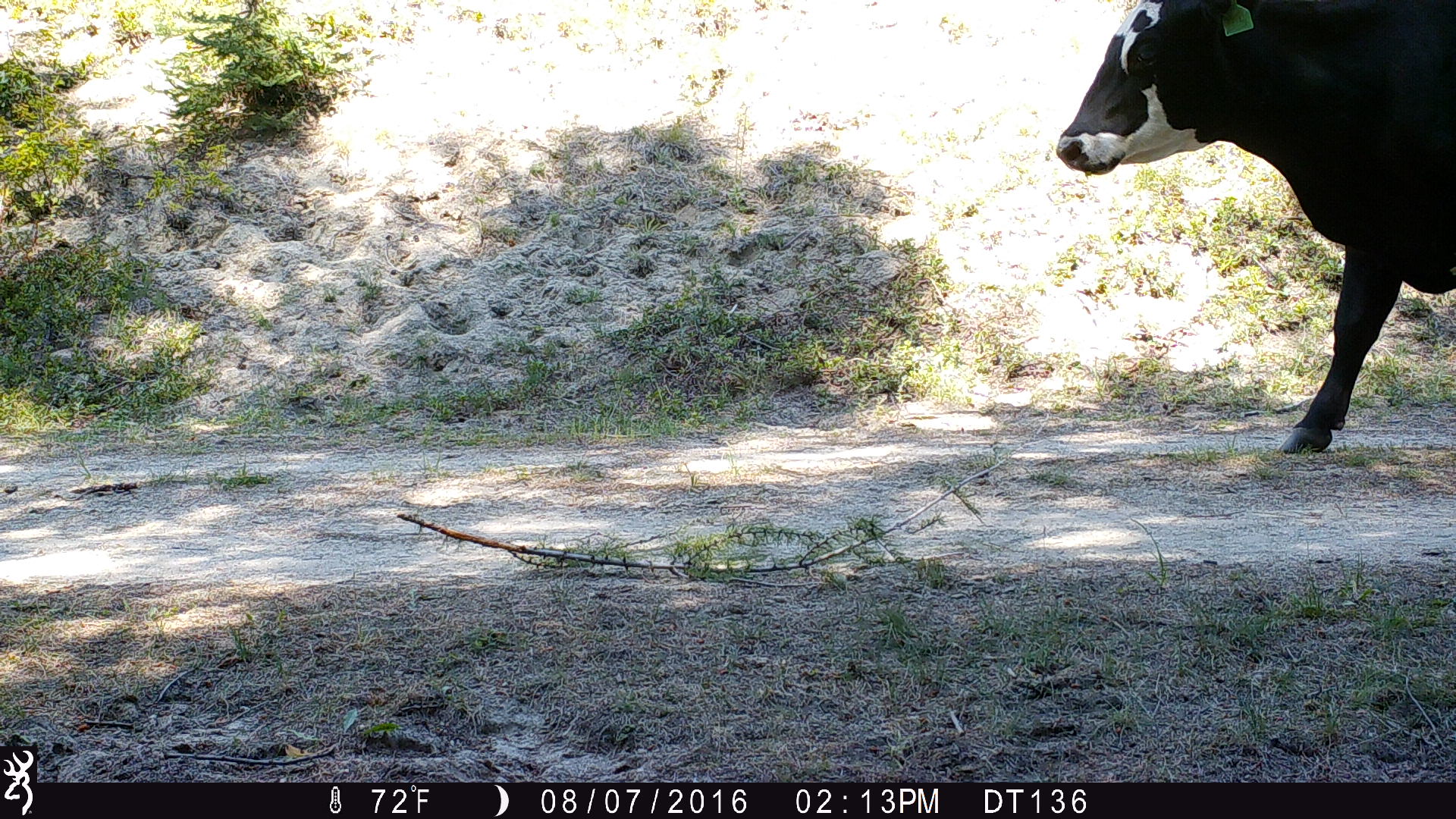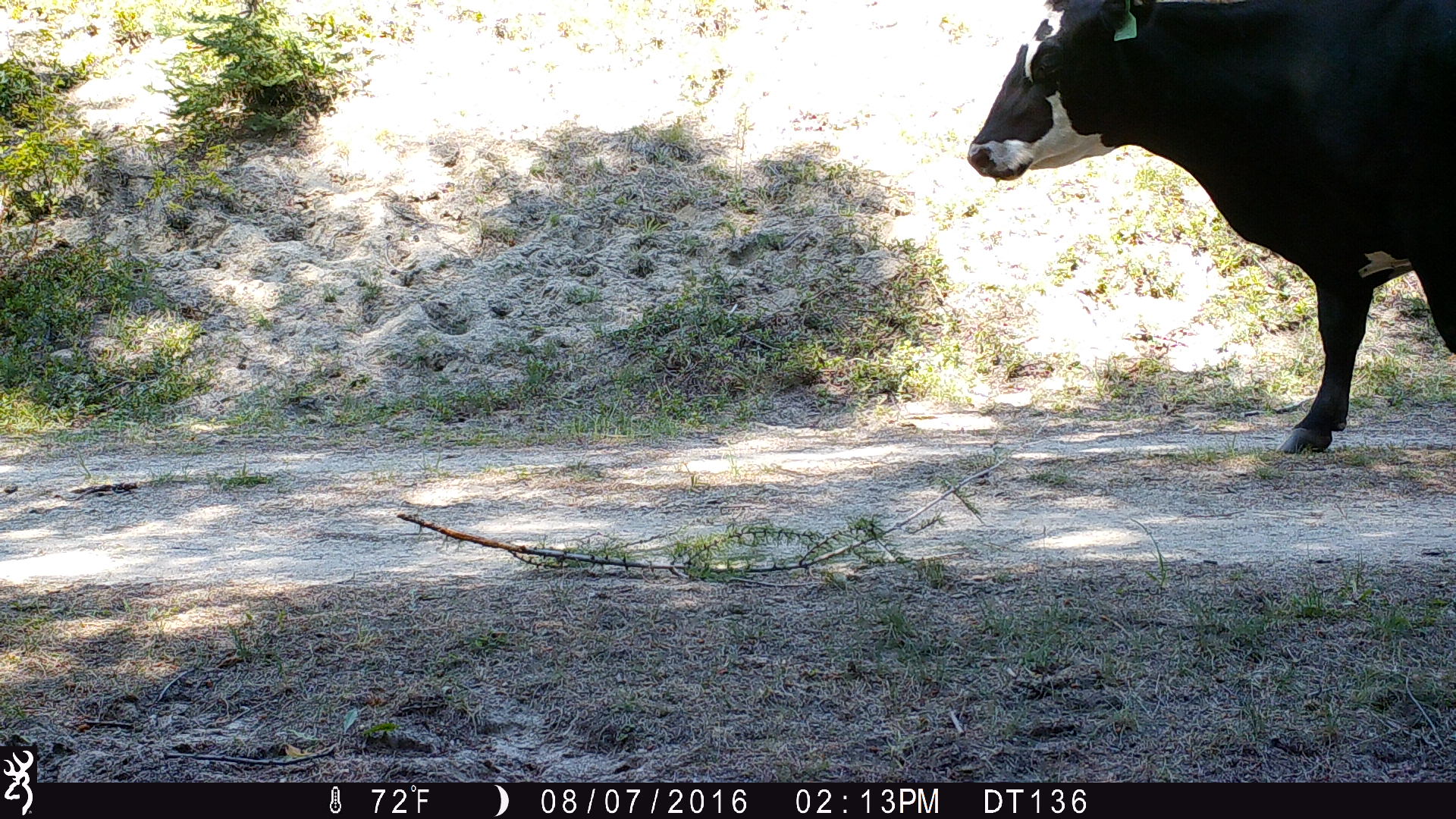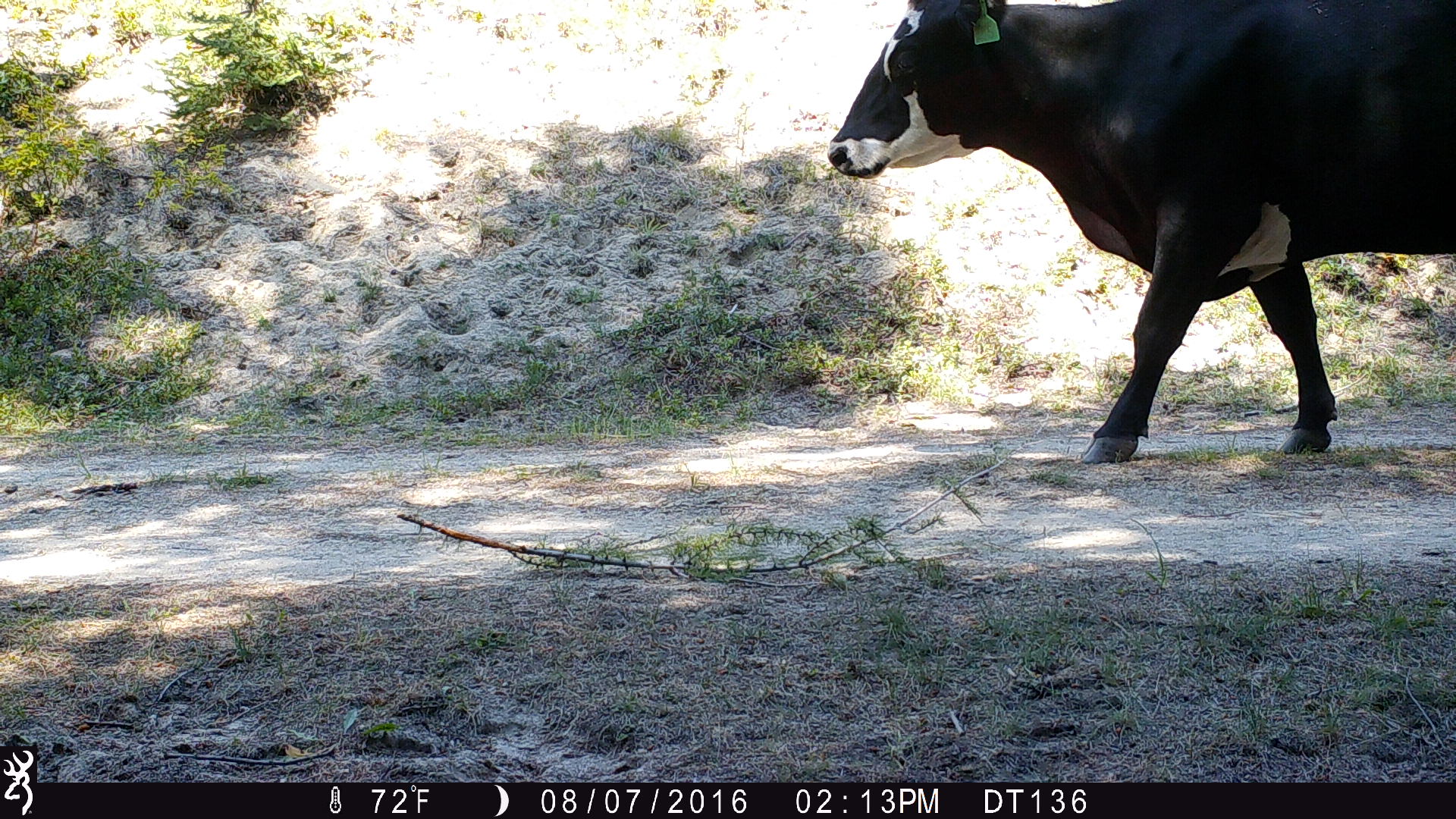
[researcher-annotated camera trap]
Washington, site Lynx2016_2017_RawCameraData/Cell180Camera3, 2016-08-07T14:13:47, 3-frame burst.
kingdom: Animalia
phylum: Chordata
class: Mammalia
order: Artiodactyla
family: Bovidae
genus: Bos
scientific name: Bos taurus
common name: domestic cattle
Domestic cattle (Bos taurus). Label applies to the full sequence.